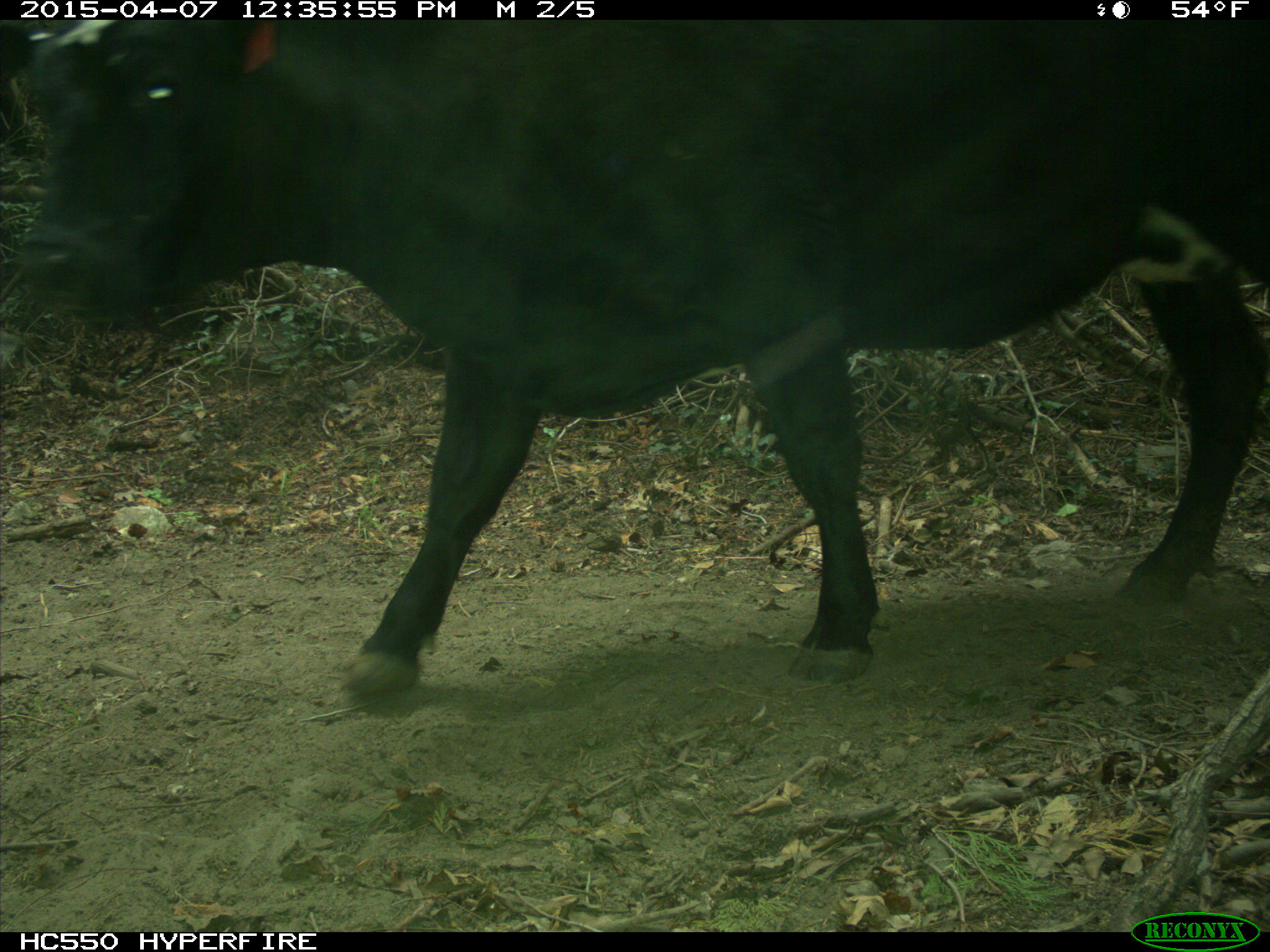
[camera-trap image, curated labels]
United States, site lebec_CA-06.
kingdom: Animalia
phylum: Chordata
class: Mammalia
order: Artiodactyla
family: Bovidae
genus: Bos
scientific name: Bos taurus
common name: domestic cow